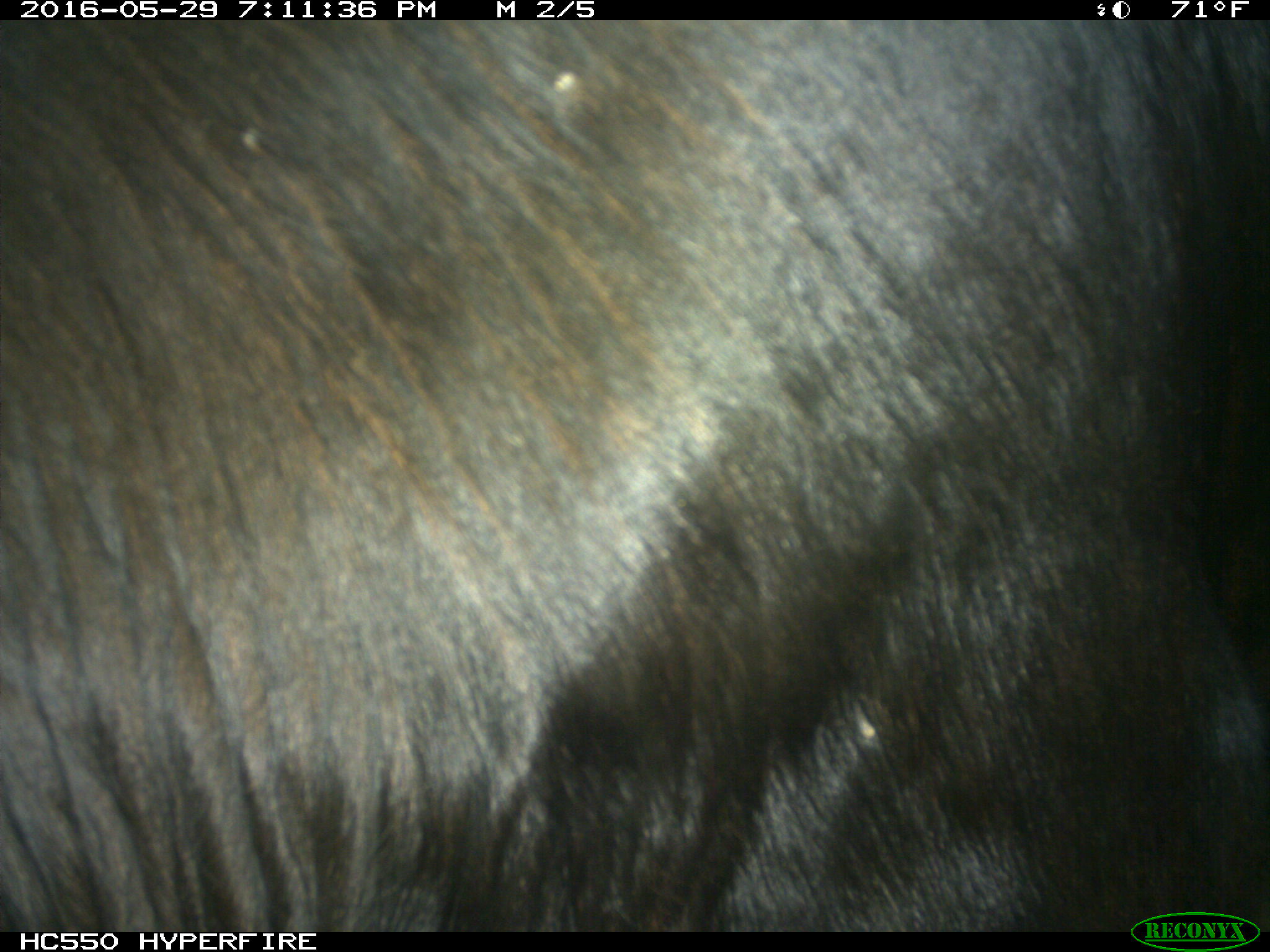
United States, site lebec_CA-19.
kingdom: Animalia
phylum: Chordata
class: Mammalia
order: Artiodactyla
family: Bovidae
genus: Bos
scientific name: Bos taurus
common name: domestic cow